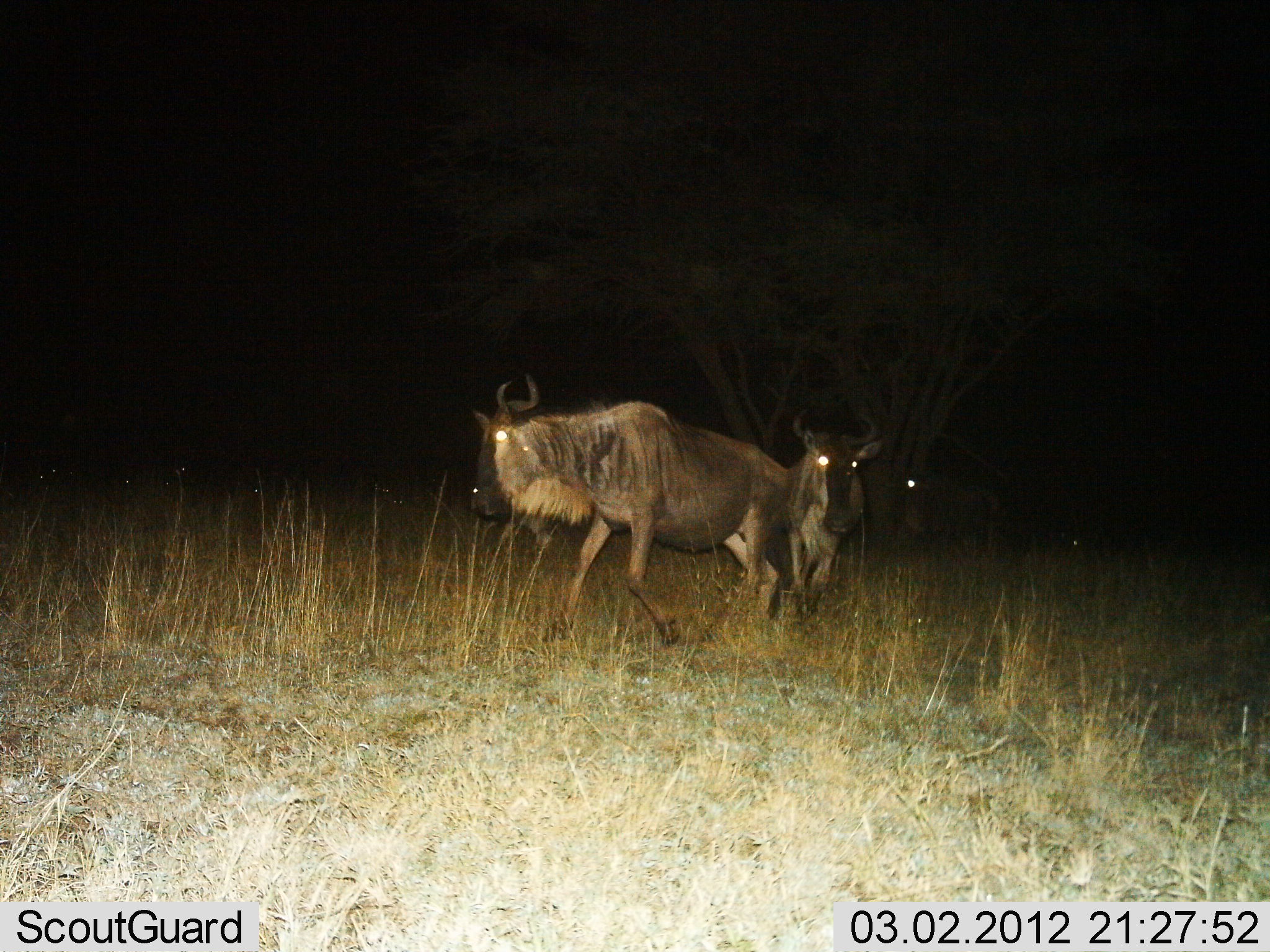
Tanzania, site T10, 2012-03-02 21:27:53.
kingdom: Animalia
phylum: Chordata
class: Mammalia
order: Artiodactyla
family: Bovidae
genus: Connochaetes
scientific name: Connochaetes taurinus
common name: blue wildebeest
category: wildebeest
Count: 2.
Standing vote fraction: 15%.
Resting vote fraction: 0%.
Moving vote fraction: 92%.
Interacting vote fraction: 0%.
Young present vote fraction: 0%.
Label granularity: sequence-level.